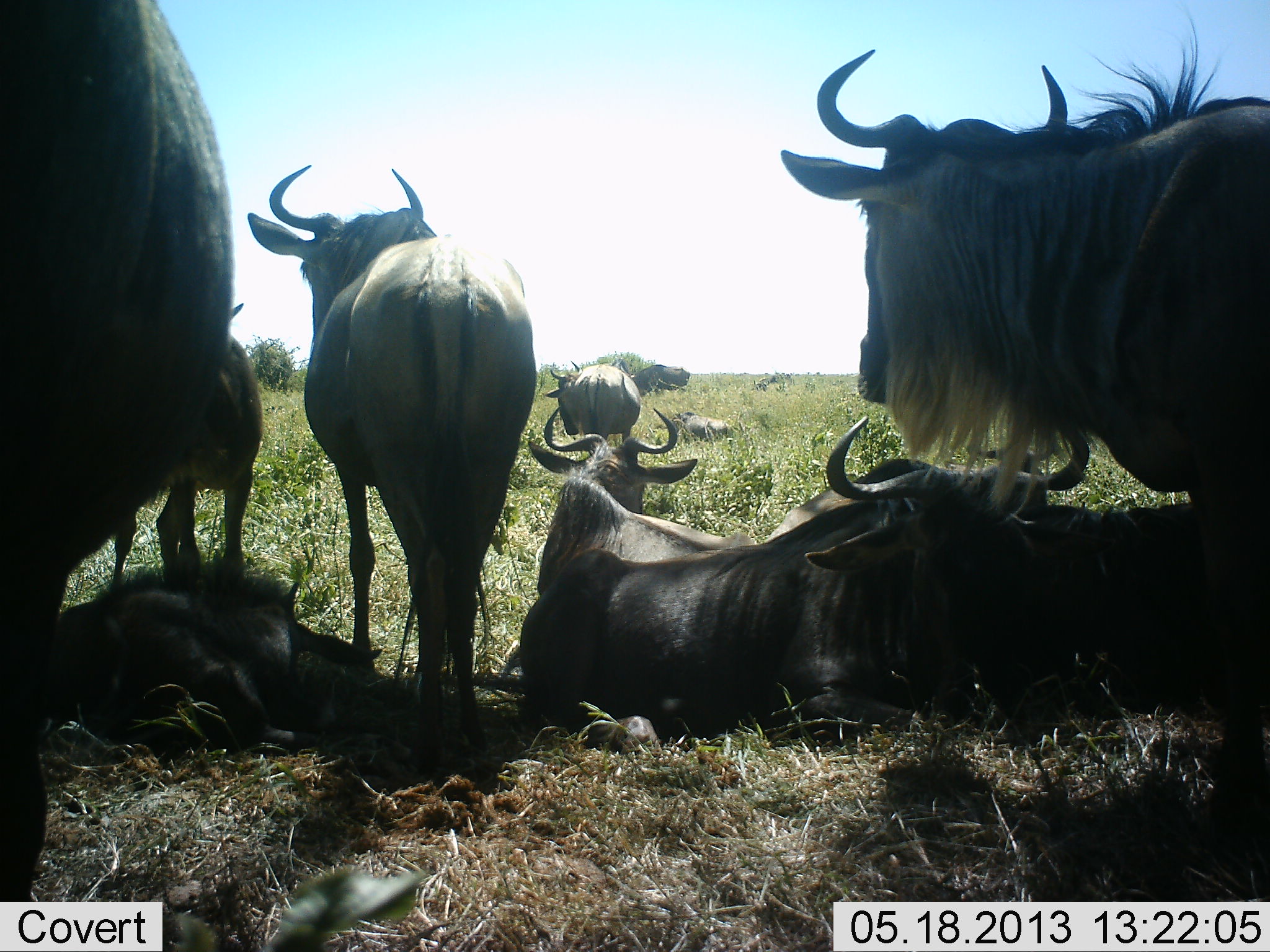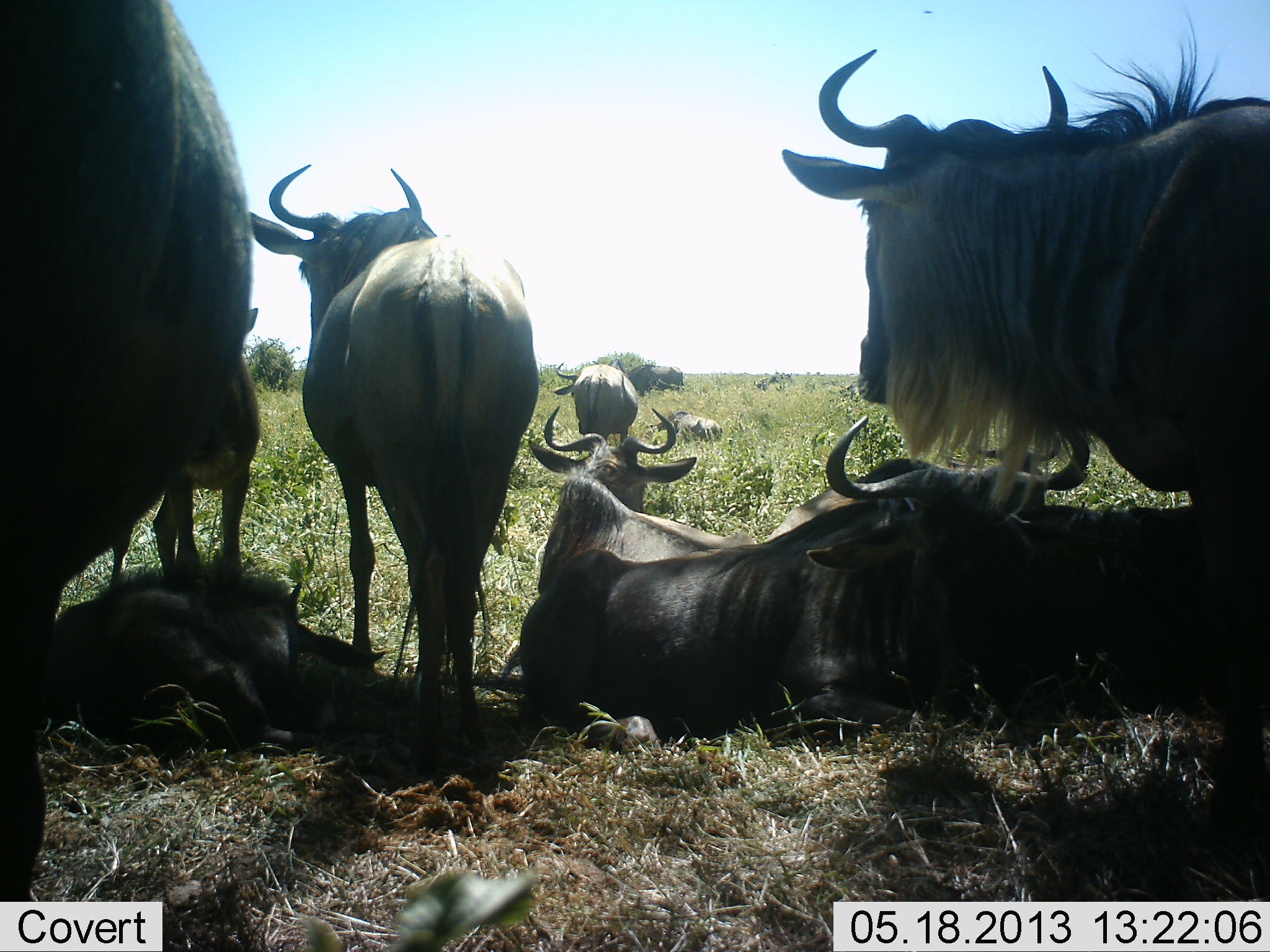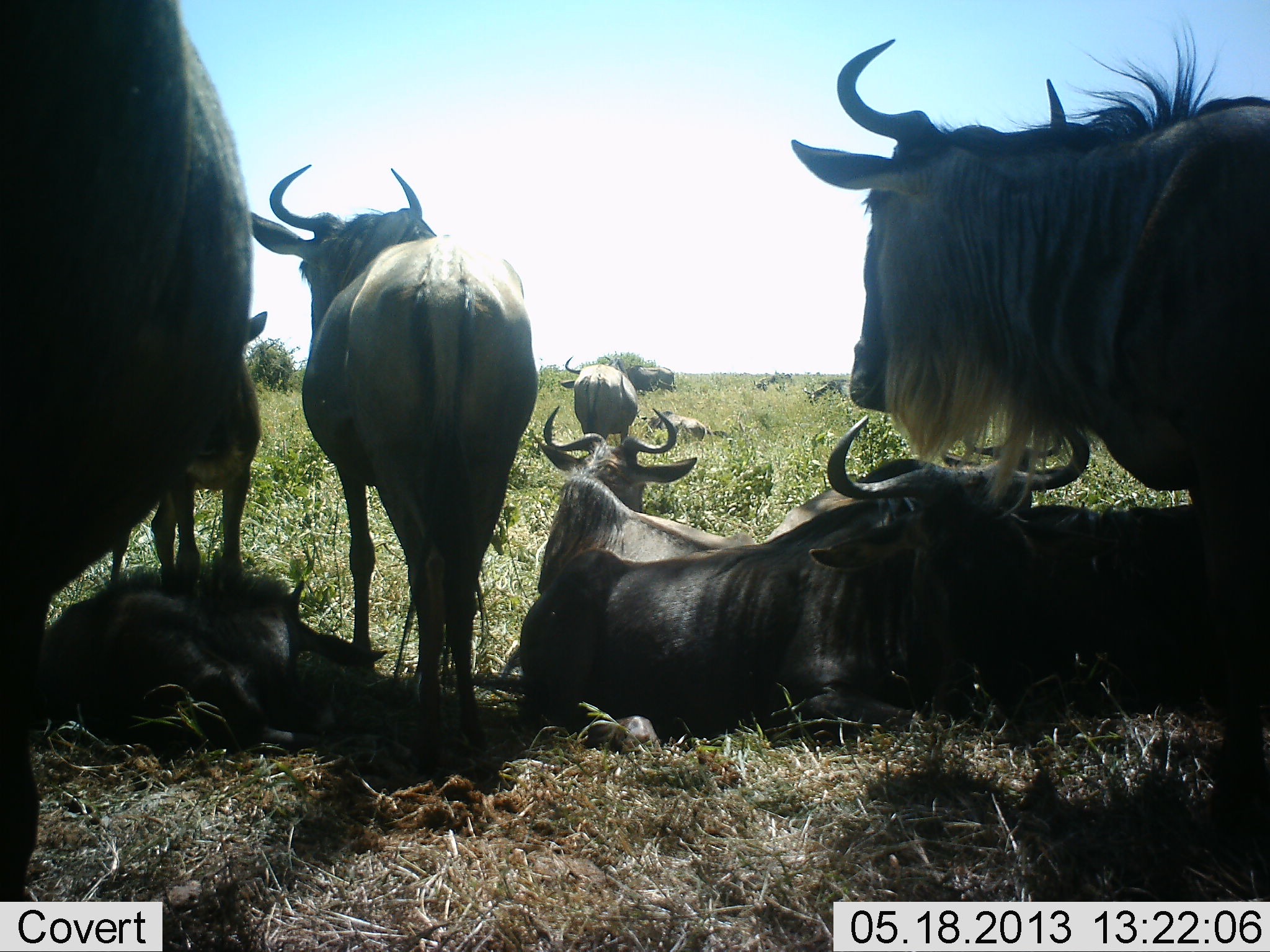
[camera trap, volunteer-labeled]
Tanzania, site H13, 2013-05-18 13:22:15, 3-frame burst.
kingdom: Animalia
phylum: Chordata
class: Mammalia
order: Artiodactyla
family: Bovidae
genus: Connochaetes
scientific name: Connochaetes taurinus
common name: blue wildebeest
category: wildebeest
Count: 10.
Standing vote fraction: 80%.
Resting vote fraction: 90%.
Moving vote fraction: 10%.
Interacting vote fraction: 0%.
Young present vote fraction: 30%.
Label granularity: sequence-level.